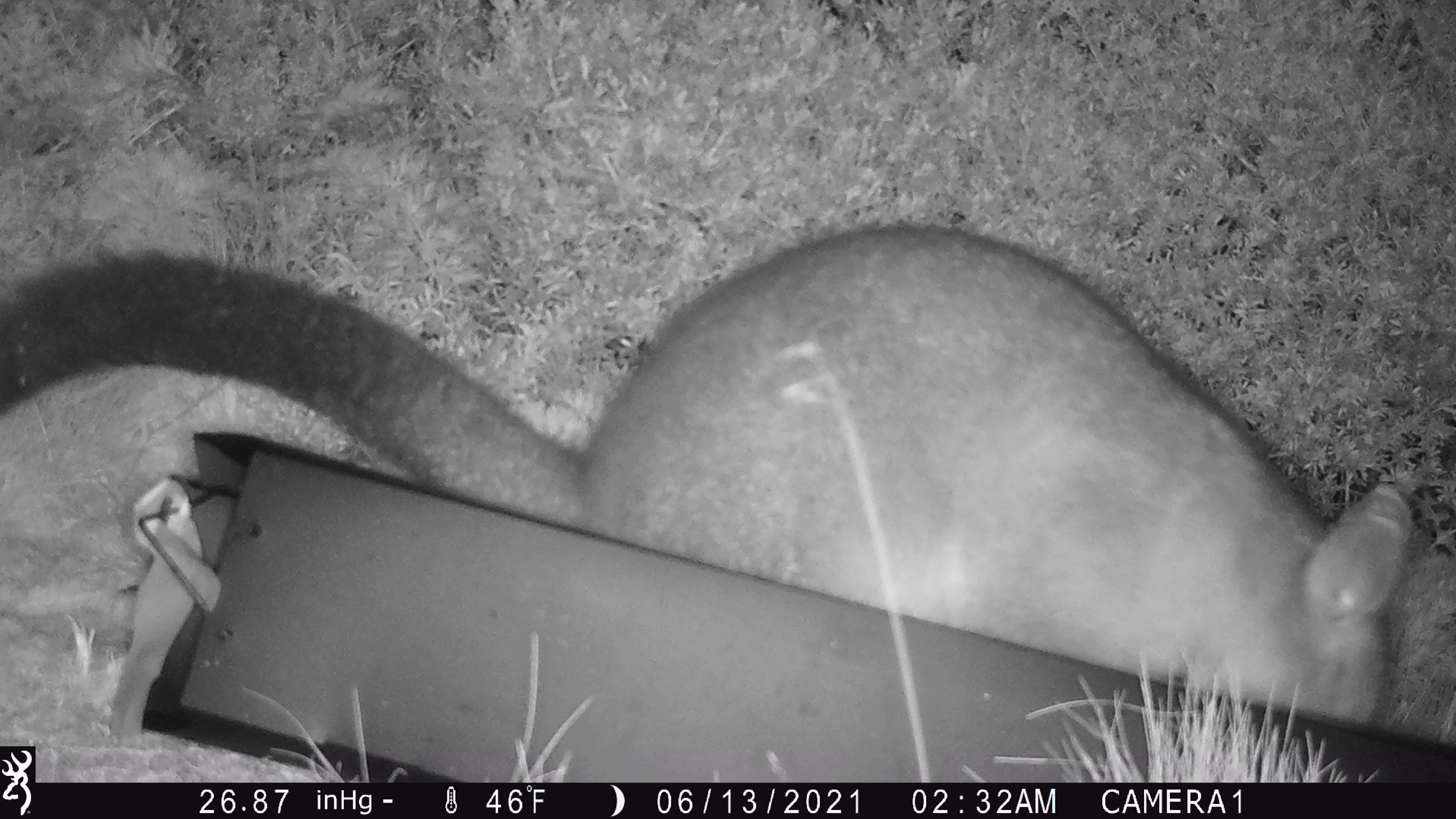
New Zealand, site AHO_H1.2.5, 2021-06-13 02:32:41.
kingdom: Animalia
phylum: Chordata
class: Mammalia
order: Diprotodontia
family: Phalangeridae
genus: Trichosurus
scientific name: Trichosurus vulpecula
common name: common brushtail possum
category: possum